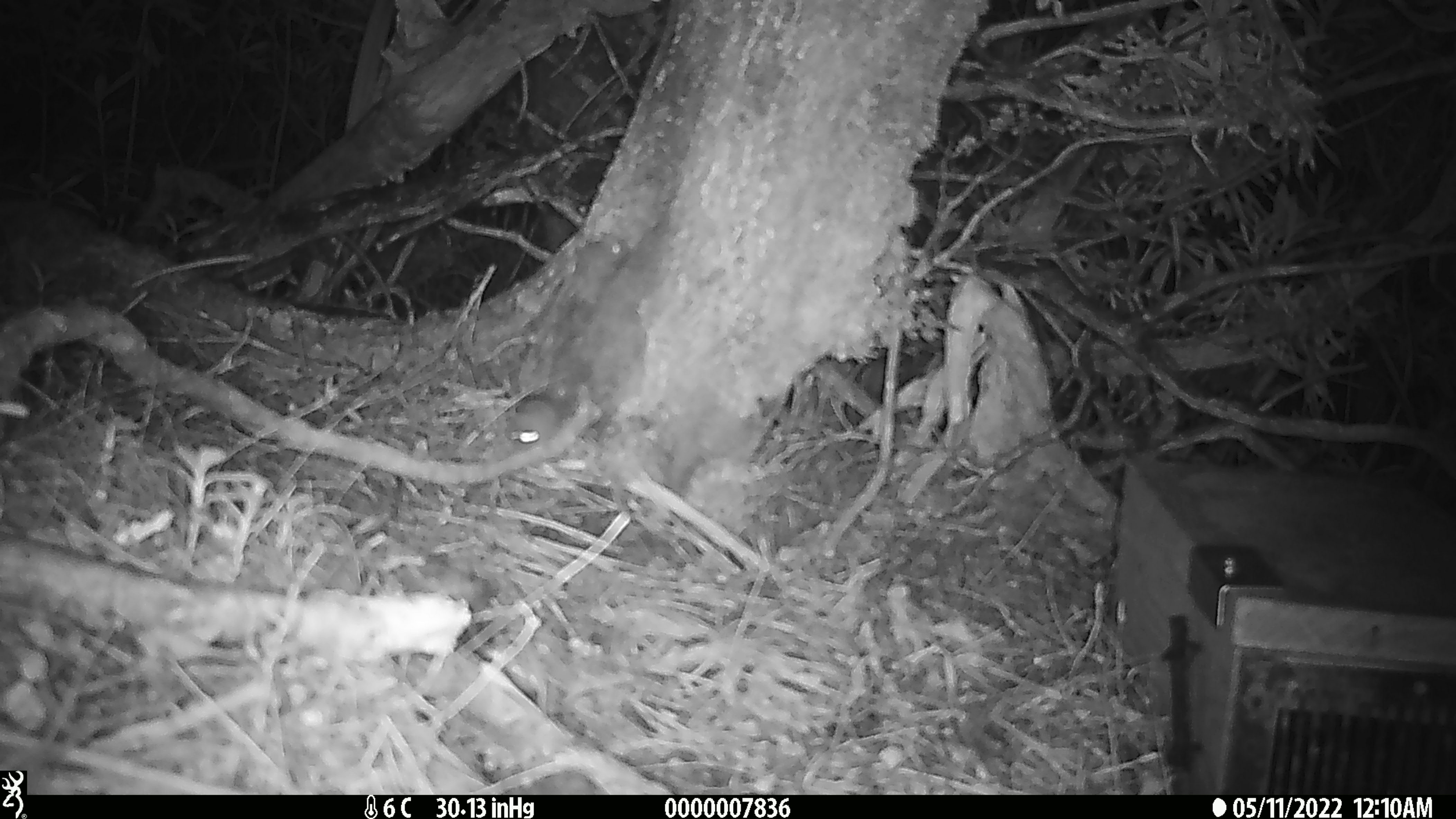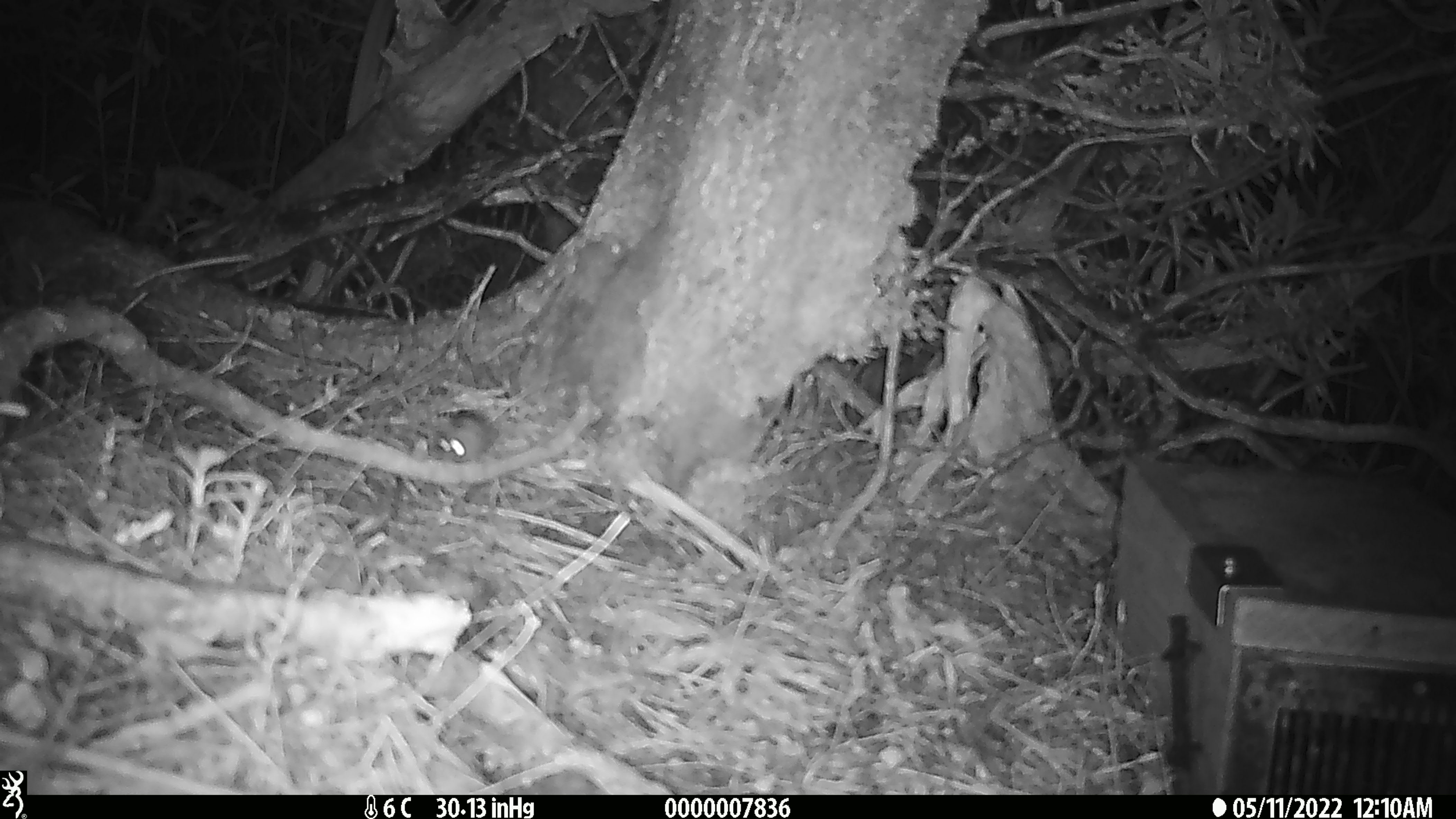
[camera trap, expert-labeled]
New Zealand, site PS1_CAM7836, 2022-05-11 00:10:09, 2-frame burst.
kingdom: Animalia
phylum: Chordata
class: Mammalia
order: Rodentia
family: Muridae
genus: Mus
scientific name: Mus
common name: mouse